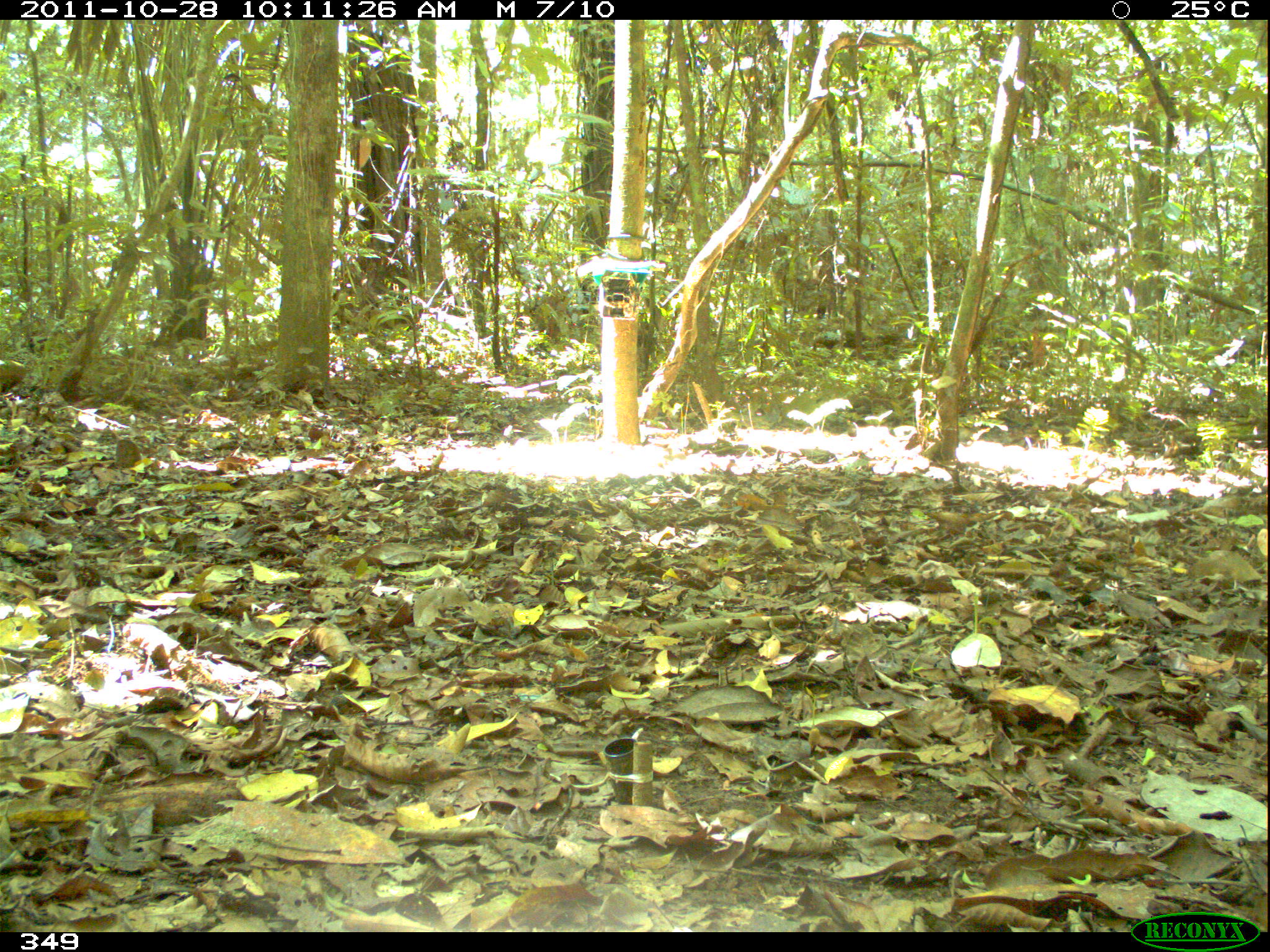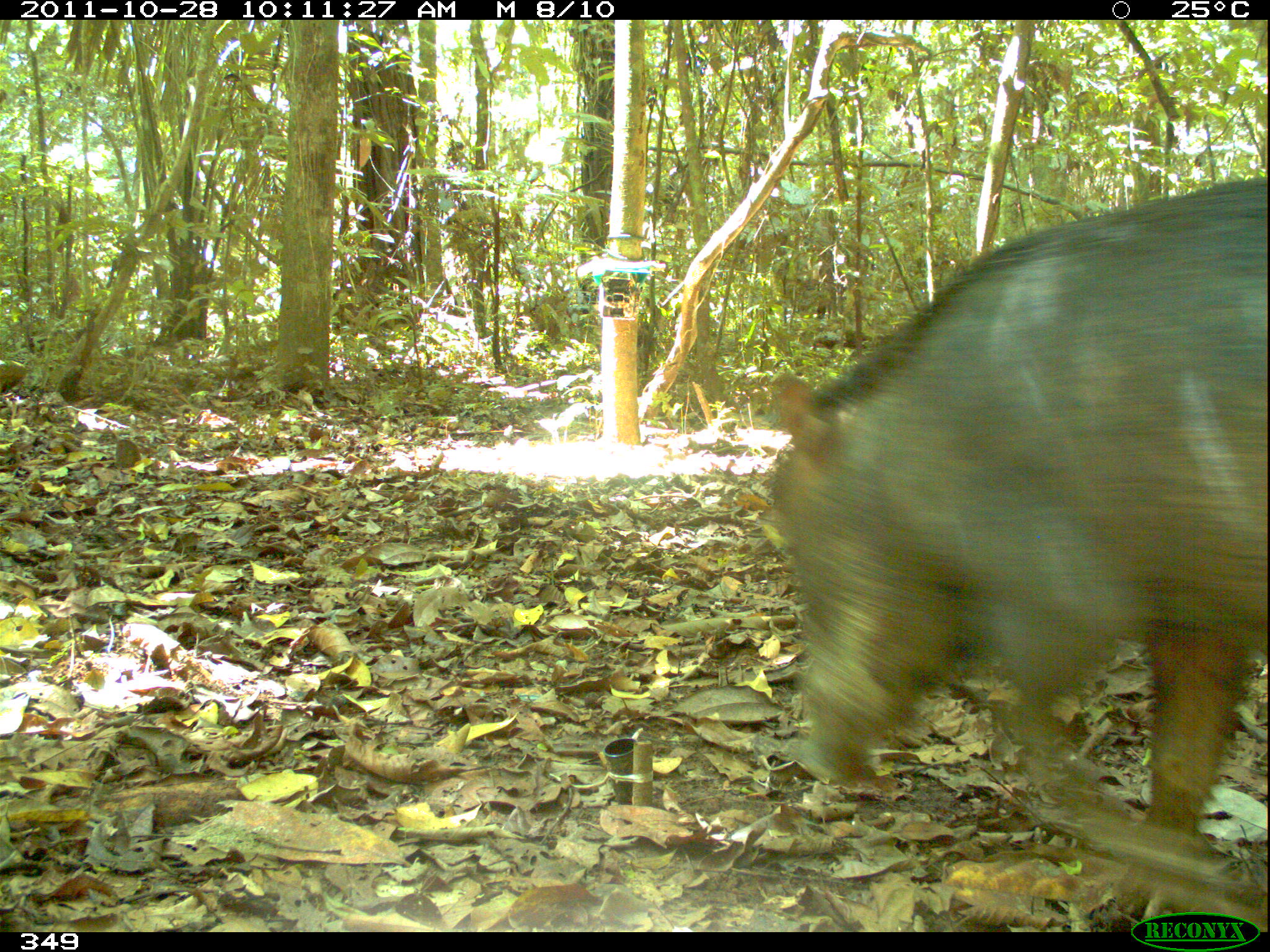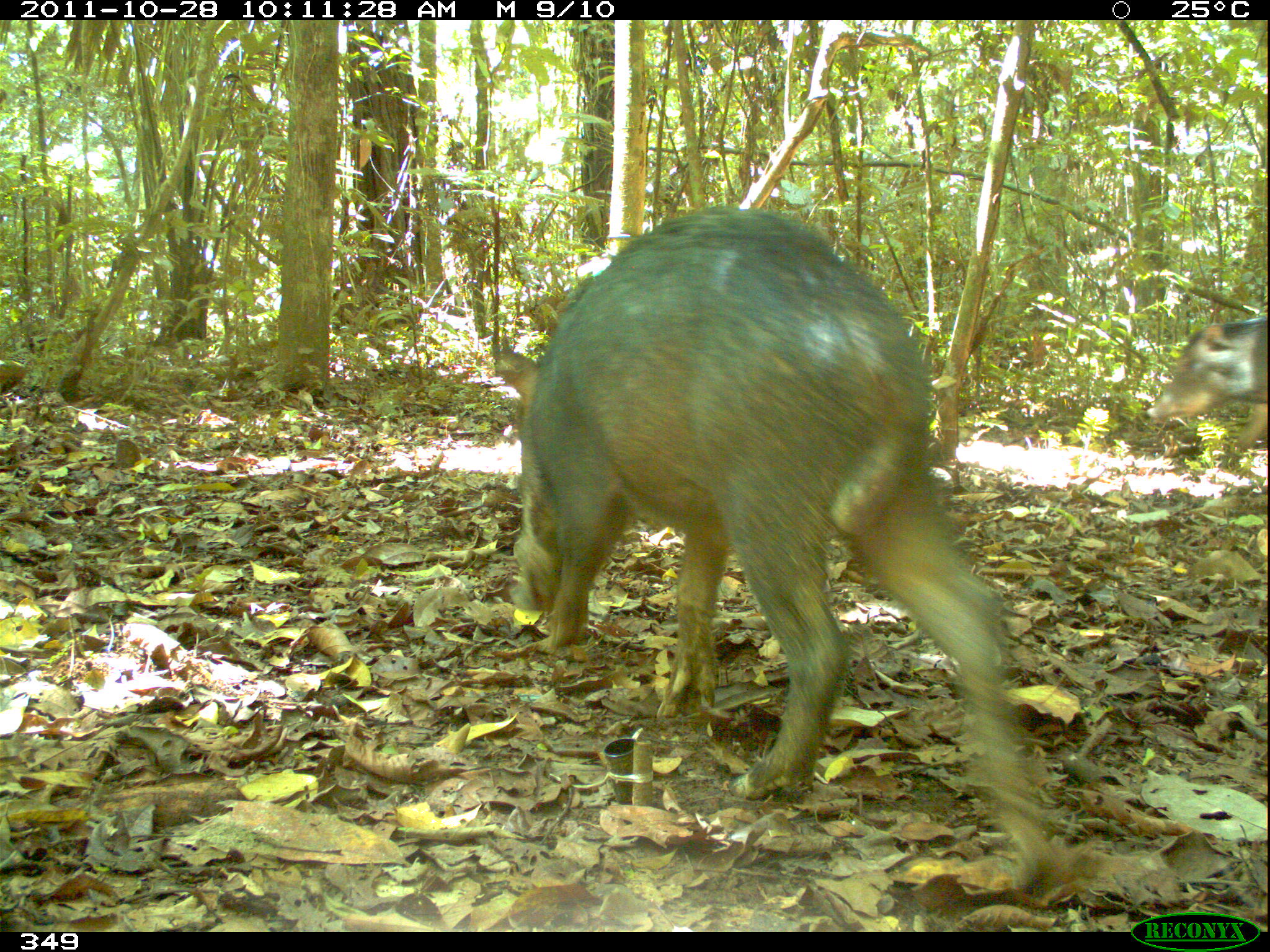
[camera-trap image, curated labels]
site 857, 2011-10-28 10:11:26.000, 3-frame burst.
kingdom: Animalia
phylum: Chordata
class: Mammalia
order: Artiodactyla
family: Tayassuidae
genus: Tayassu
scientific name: Tayassu pecari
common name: white-lipped peccary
Tayassu pecari (white-lipped peccary).